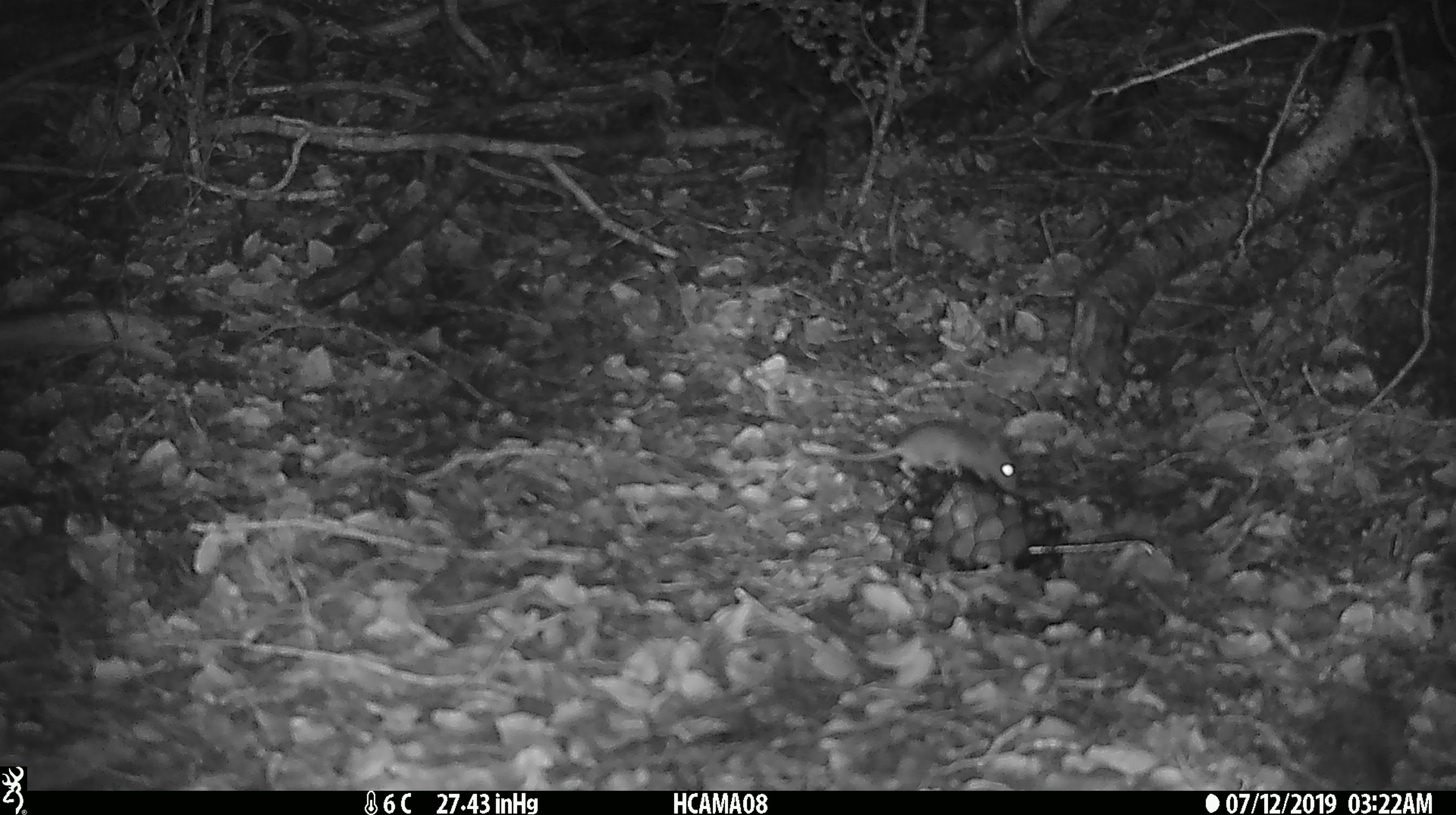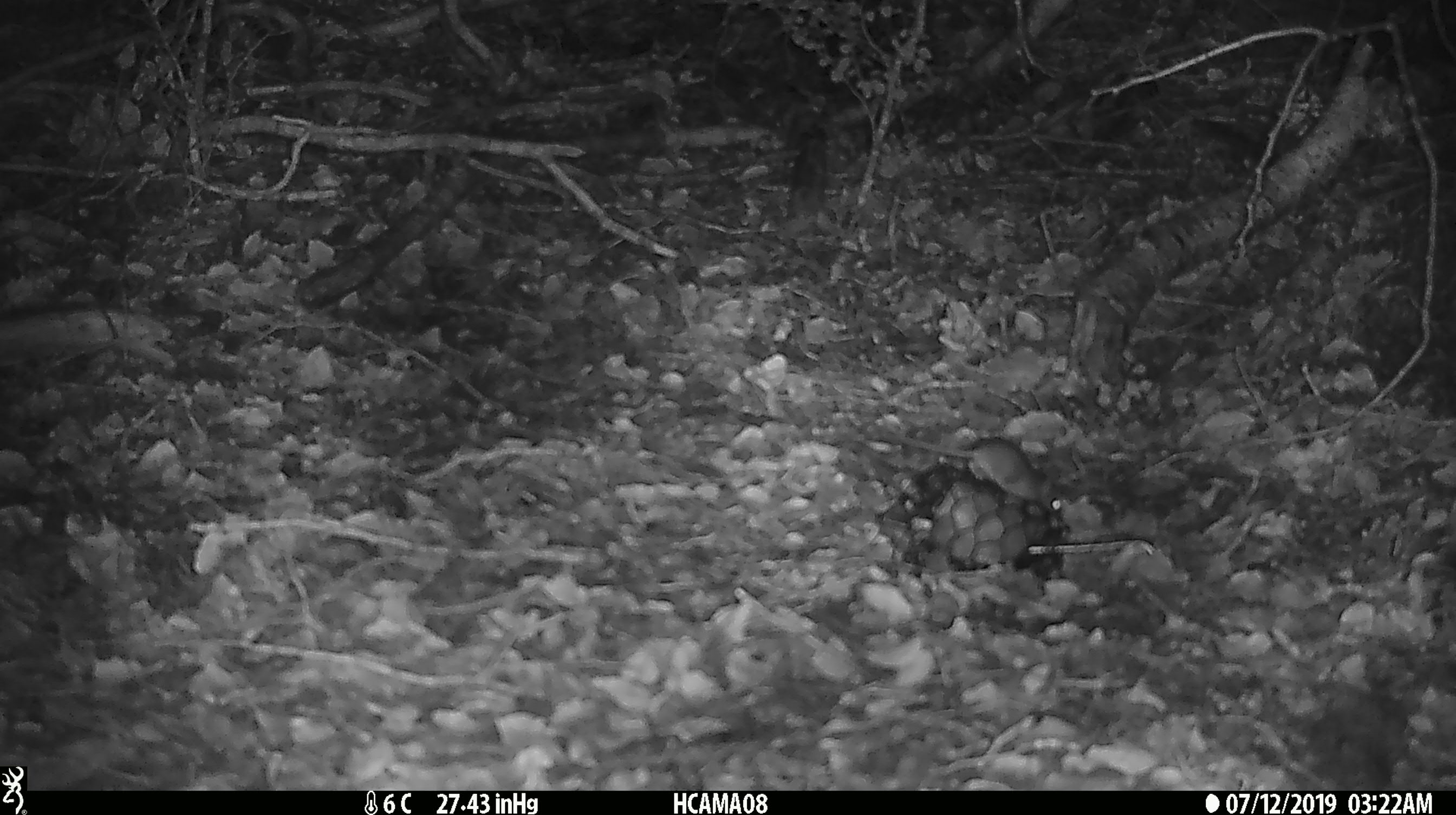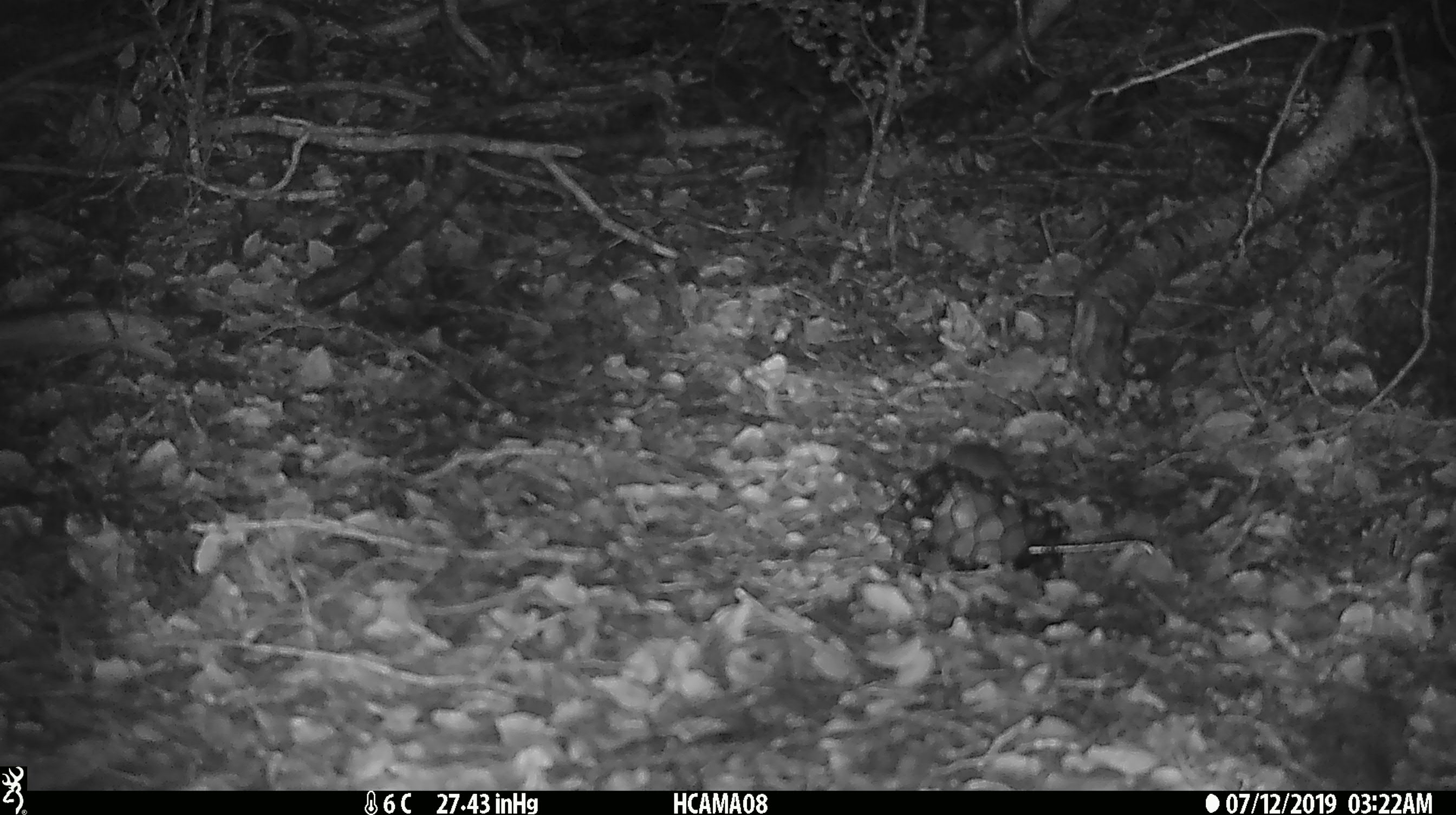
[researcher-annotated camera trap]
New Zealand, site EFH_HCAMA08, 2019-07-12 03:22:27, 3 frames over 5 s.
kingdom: Animalia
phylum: Chordata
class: Mammalia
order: Rodentia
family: Muridae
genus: Mus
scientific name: Mus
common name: mouse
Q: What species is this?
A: Mouse (Mus).